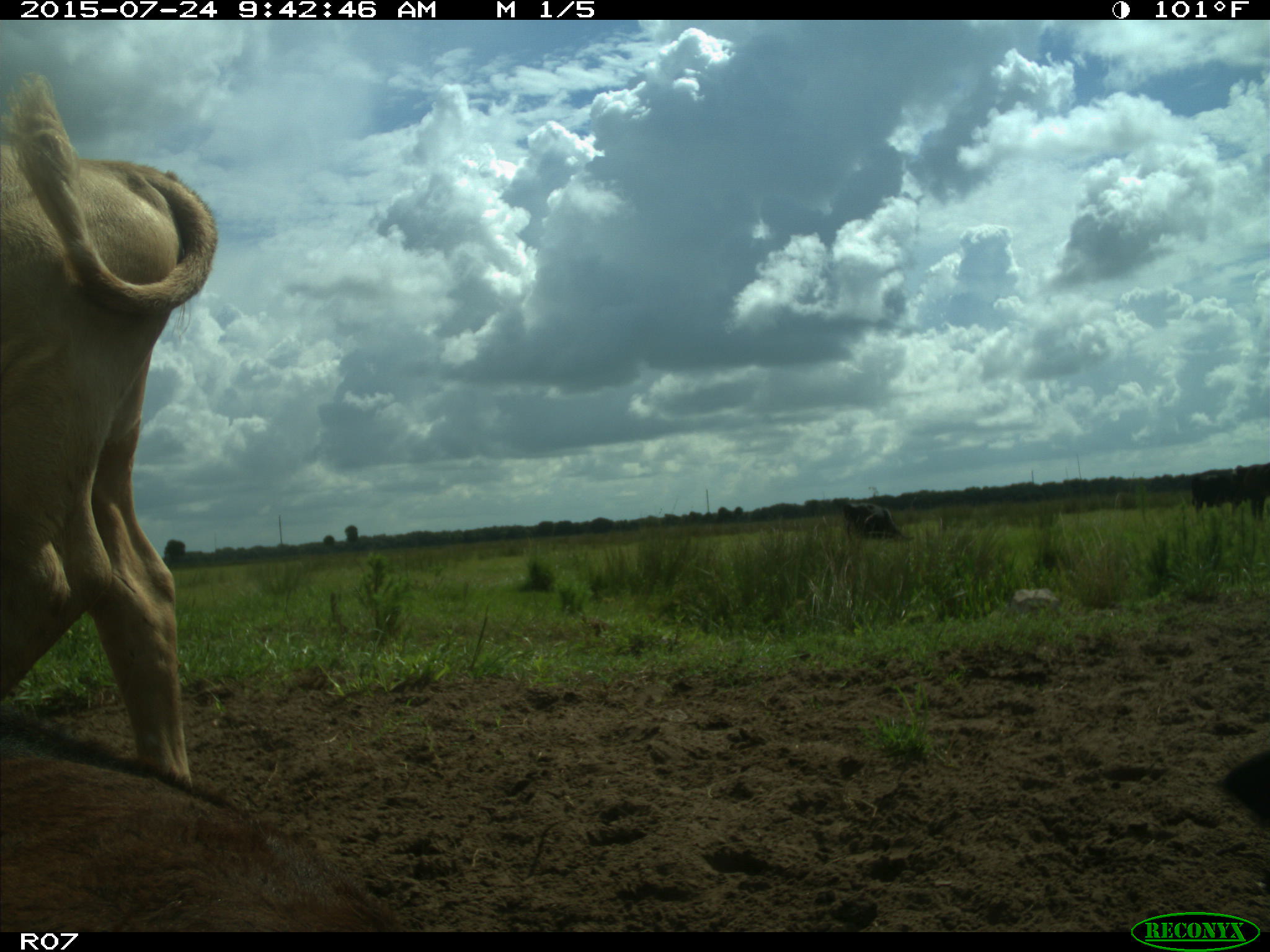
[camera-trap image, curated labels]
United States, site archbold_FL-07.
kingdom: Animalia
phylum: Chordata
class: Mammalia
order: Artiodactyla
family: Bovidae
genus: Bos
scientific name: Bos taurus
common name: domestic cow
Bos taurus (domestic cow).